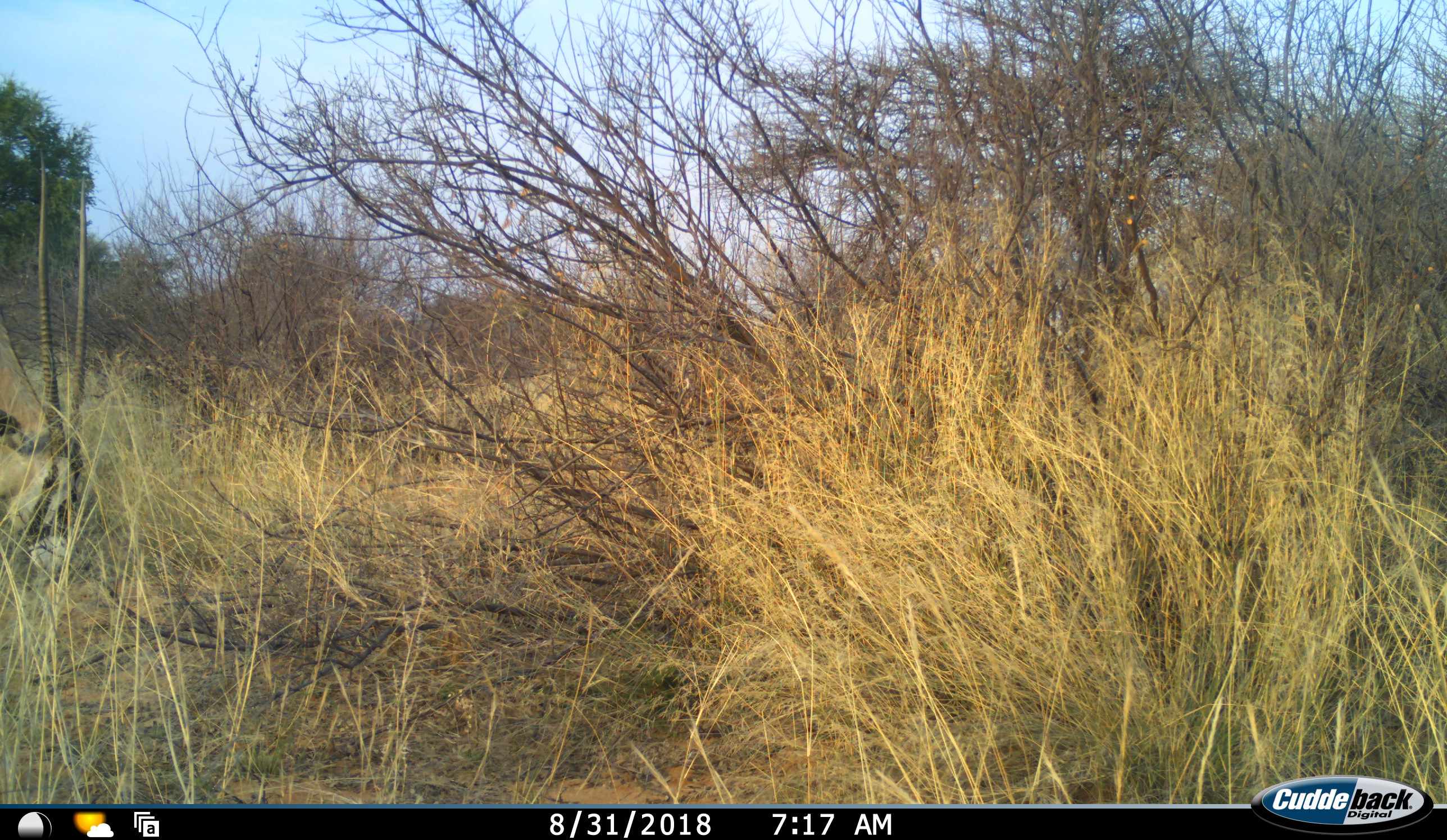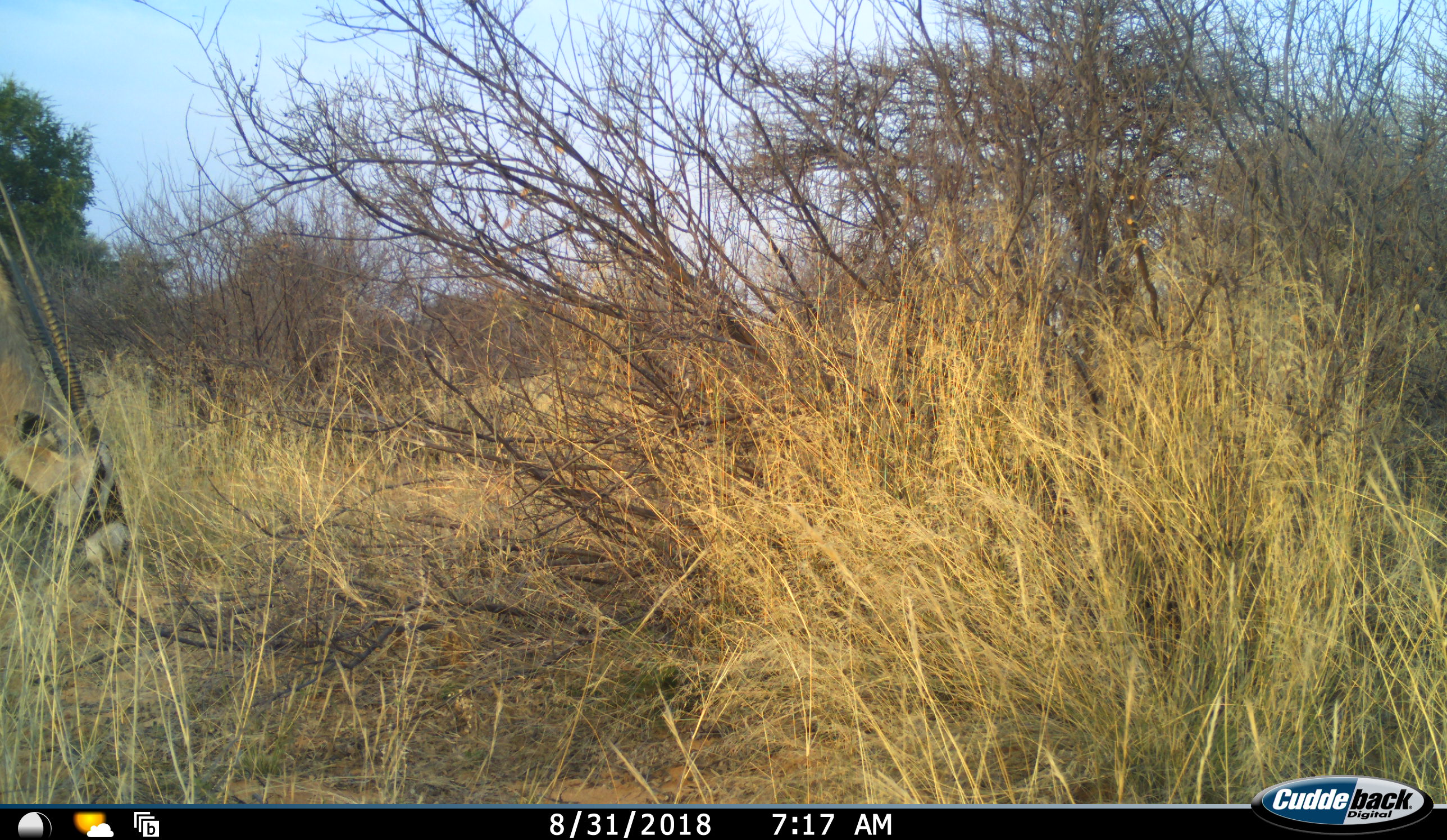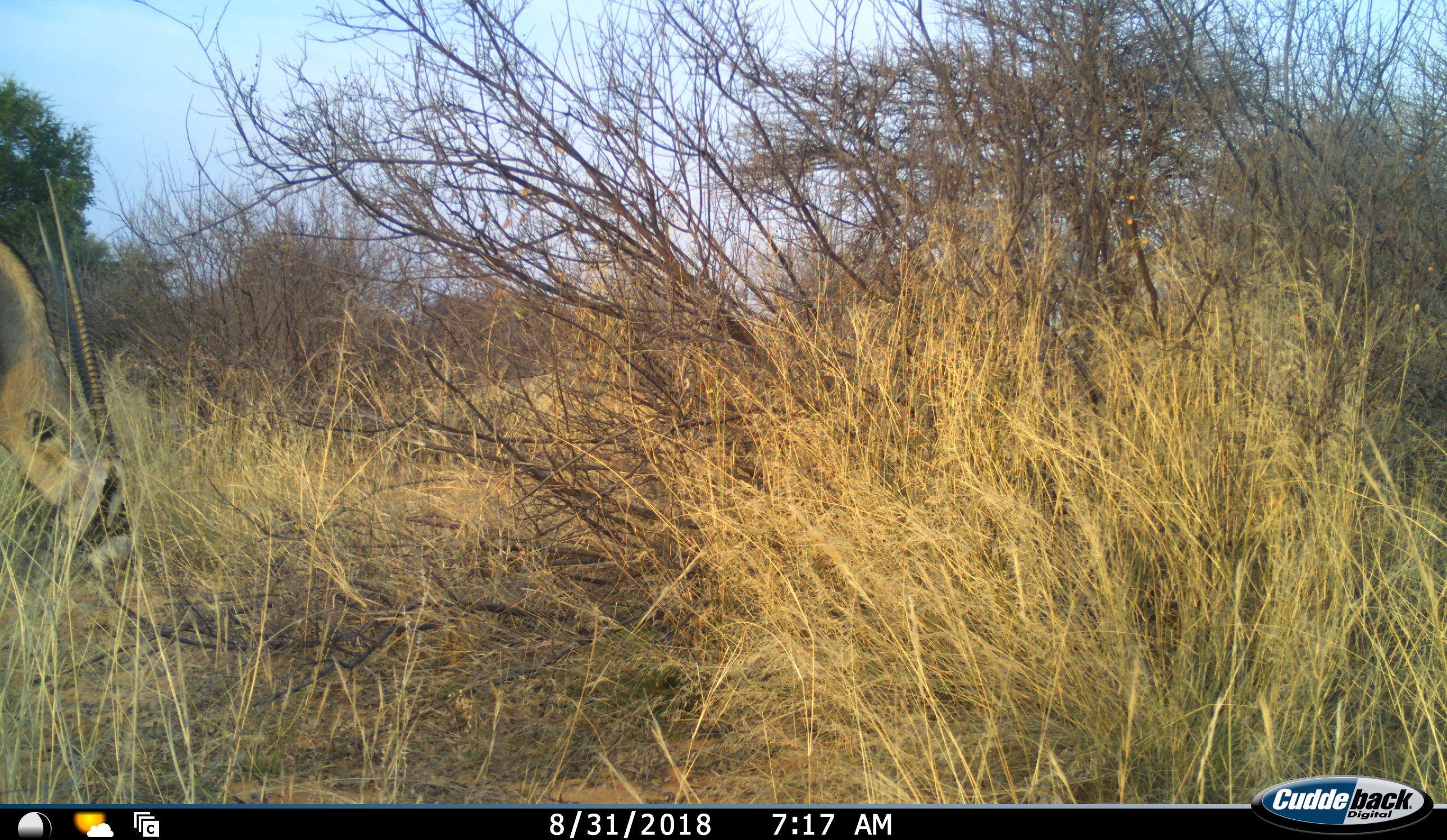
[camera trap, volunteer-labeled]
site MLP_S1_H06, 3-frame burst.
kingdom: Animalia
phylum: Chordata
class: Mammalia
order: Artiodactyla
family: Bovidae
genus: Oryx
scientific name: Oryx gazella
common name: gemsbok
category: oryx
Oryx (gemsbok) (Oryx gazella), count 1. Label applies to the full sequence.